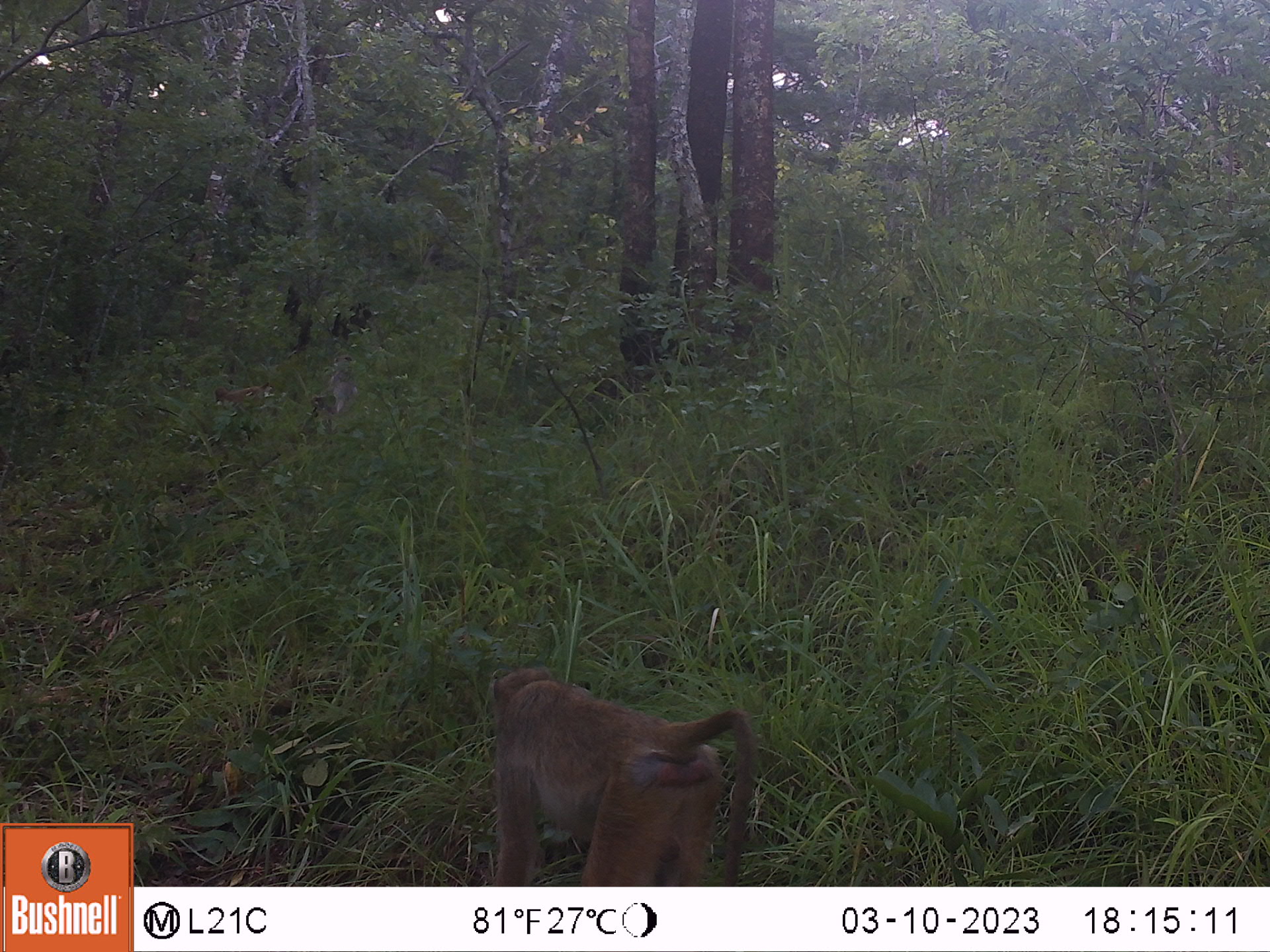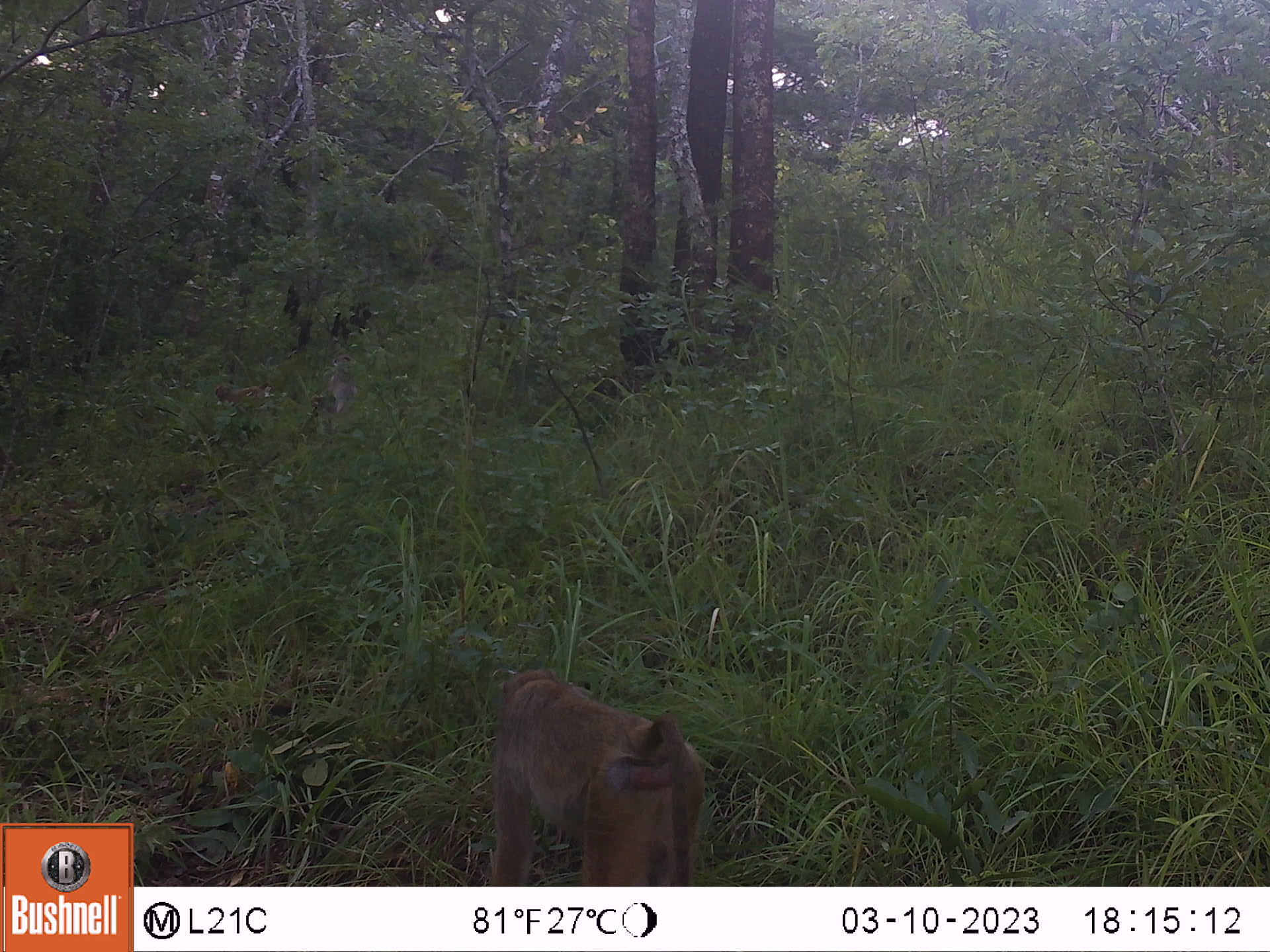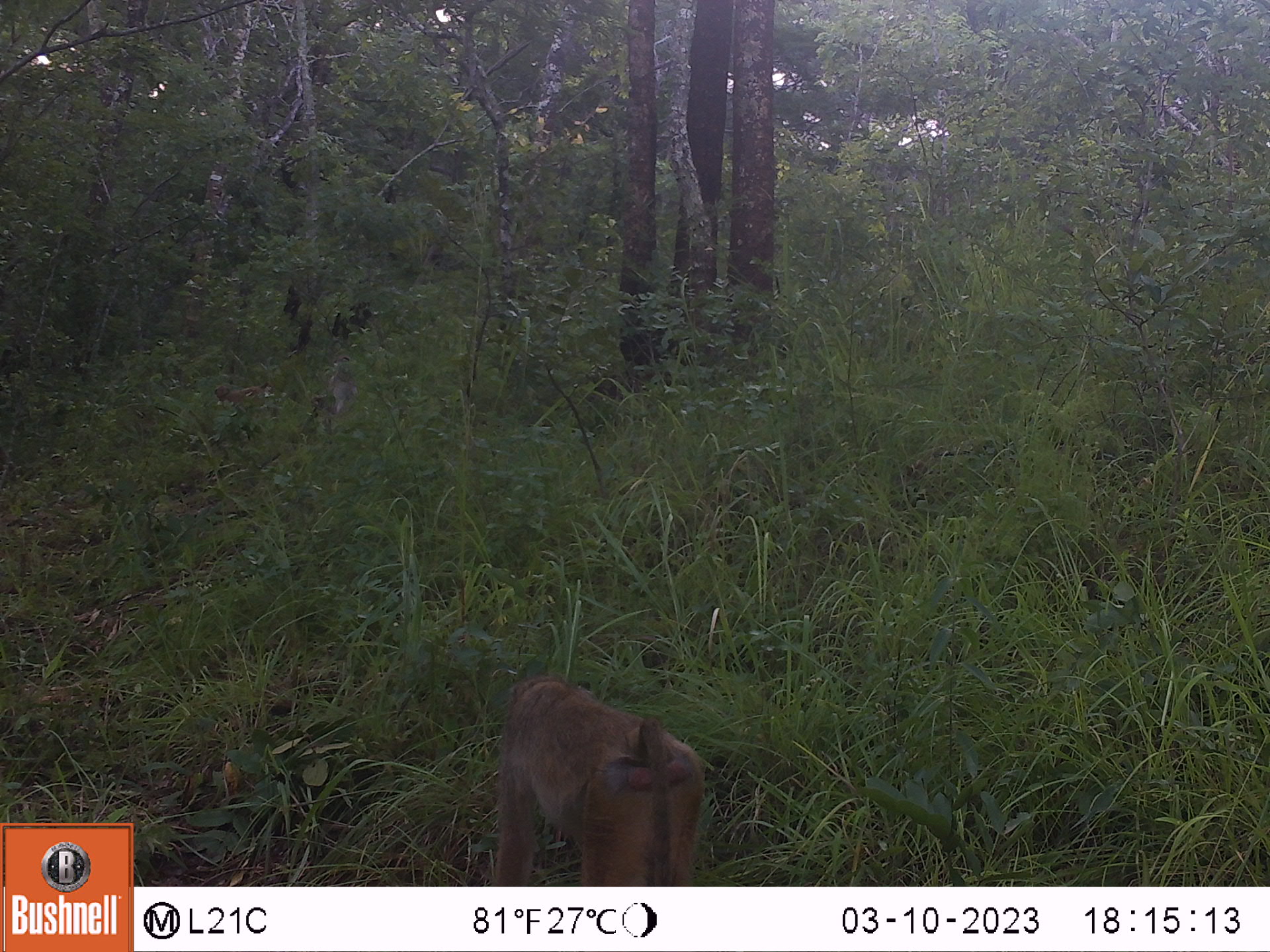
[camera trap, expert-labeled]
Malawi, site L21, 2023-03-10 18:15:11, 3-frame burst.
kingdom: Animalia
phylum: Chordata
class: Mammalia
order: Primates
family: Cercopithecidae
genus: Papio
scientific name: Papio cynocephalus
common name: yellow baboon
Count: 3.